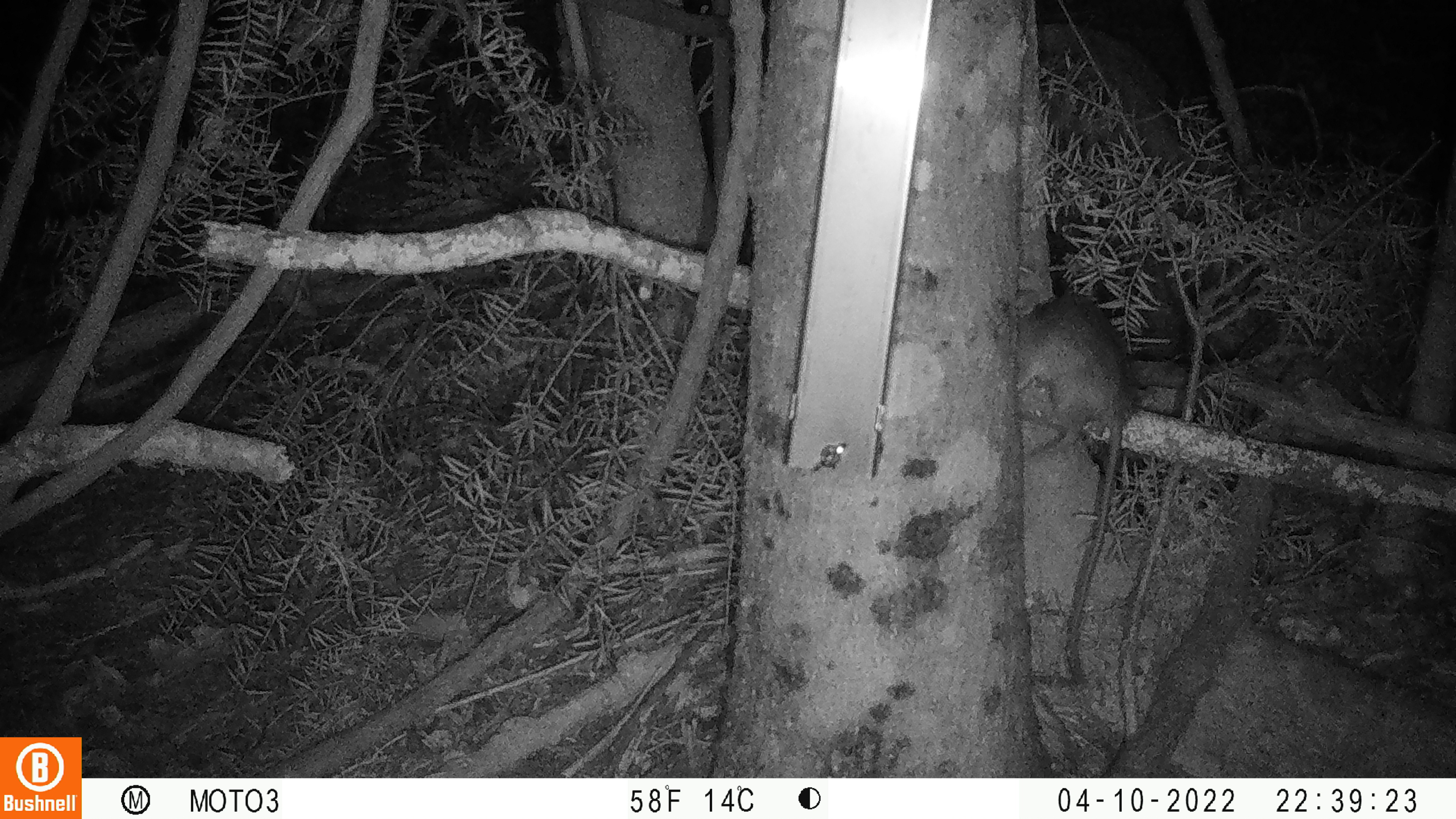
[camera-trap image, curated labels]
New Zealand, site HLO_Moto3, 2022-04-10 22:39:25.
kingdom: Animalia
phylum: Chordata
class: Mammalia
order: Rodentia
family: Muridae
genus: Rattus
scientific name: Rattus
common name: rat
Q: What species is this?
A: Rat (Rattus).